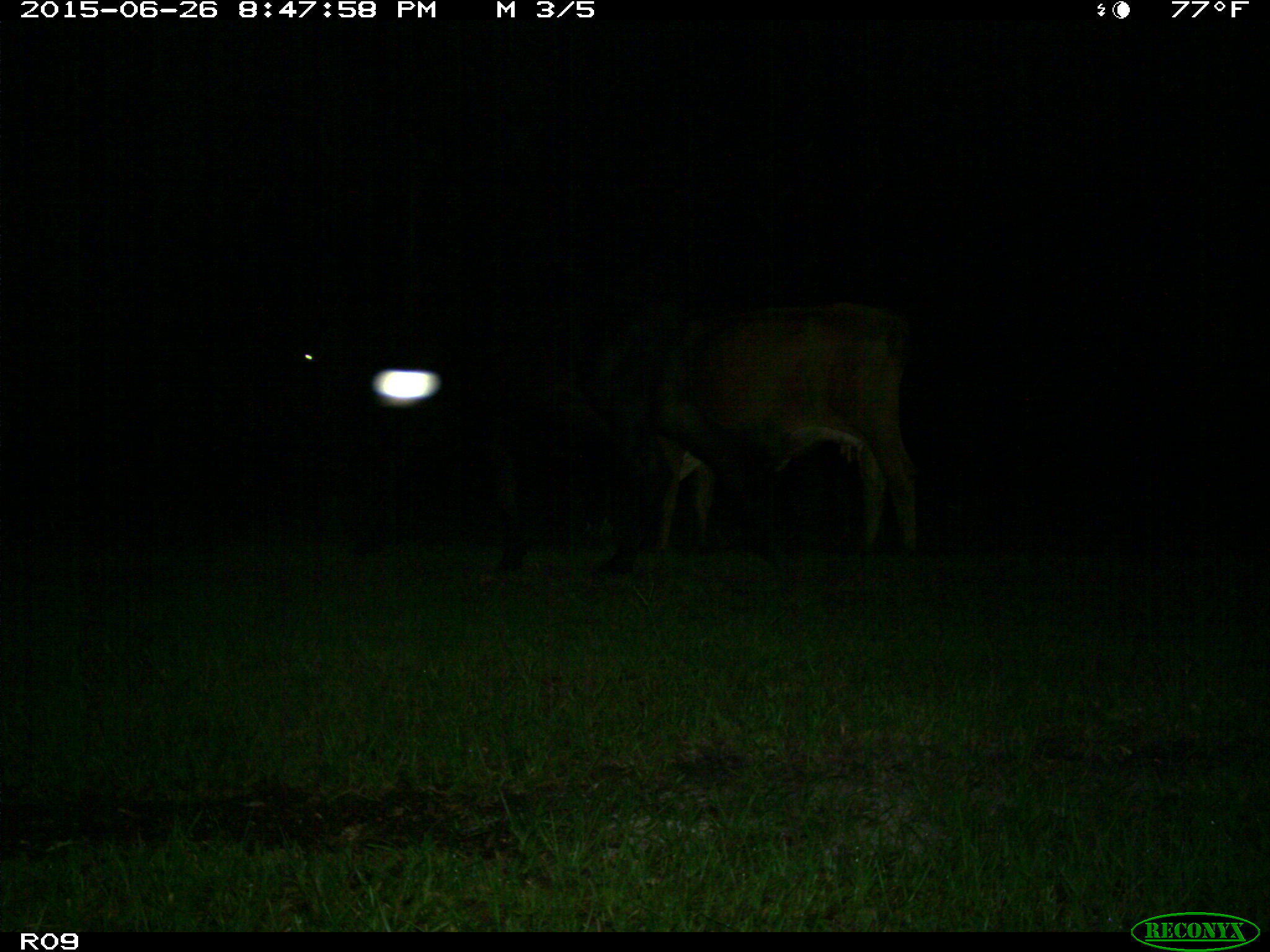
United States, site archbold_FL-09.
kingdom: Animalia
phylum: Chordata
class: Mammalia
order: Artiodactyla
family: Bovidae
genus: Bos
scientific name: Bos taurus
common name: domestic cow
Bos taurus (domestic cow).